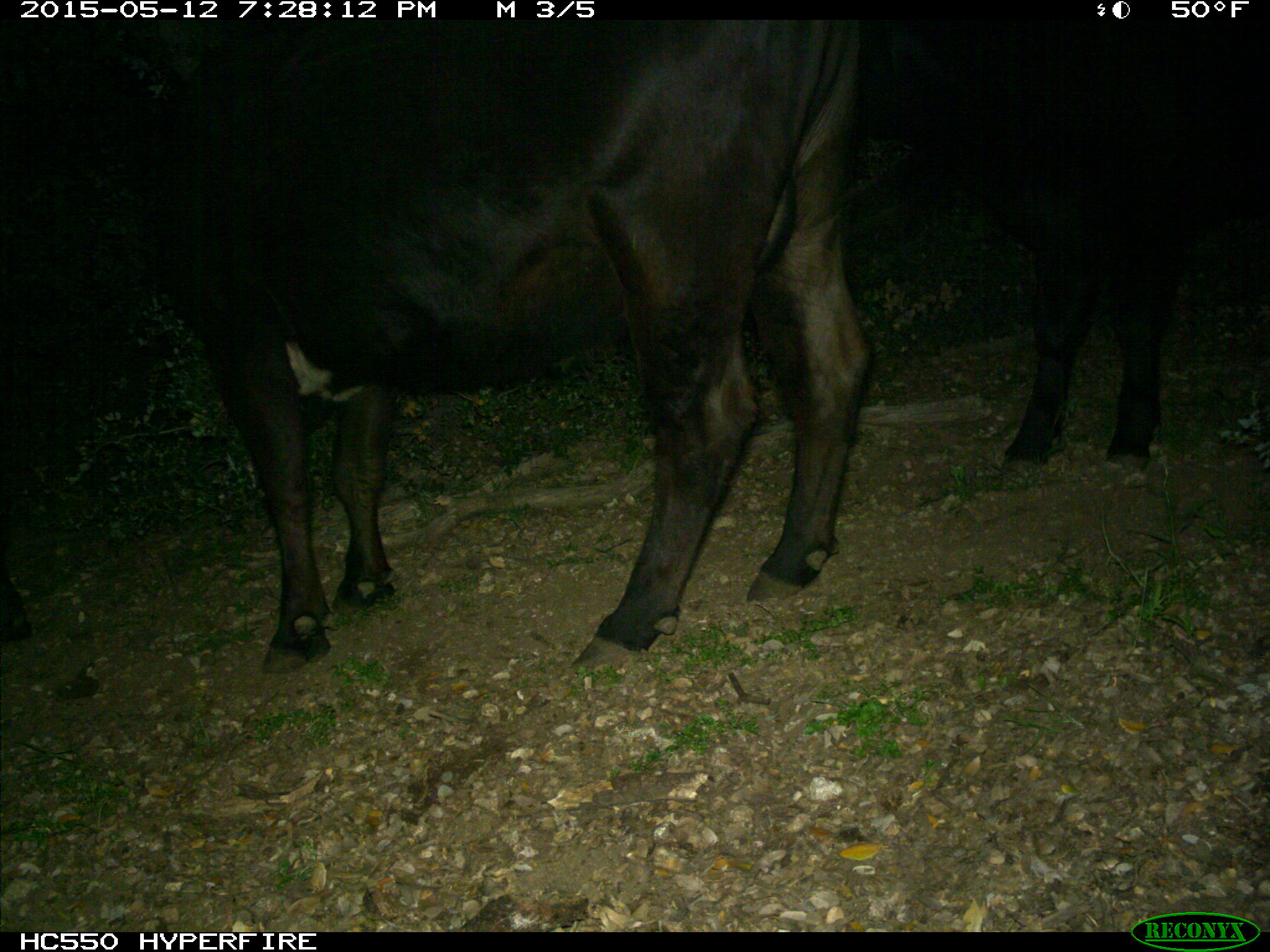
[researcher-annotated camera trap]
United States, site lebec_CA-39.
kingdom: Animalia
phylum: Chordata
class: Mammalia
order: Artiodactyla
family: Bovidae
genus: Bos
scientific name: Bos taurus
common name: domestic cow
Bos taurus (domestic cow).